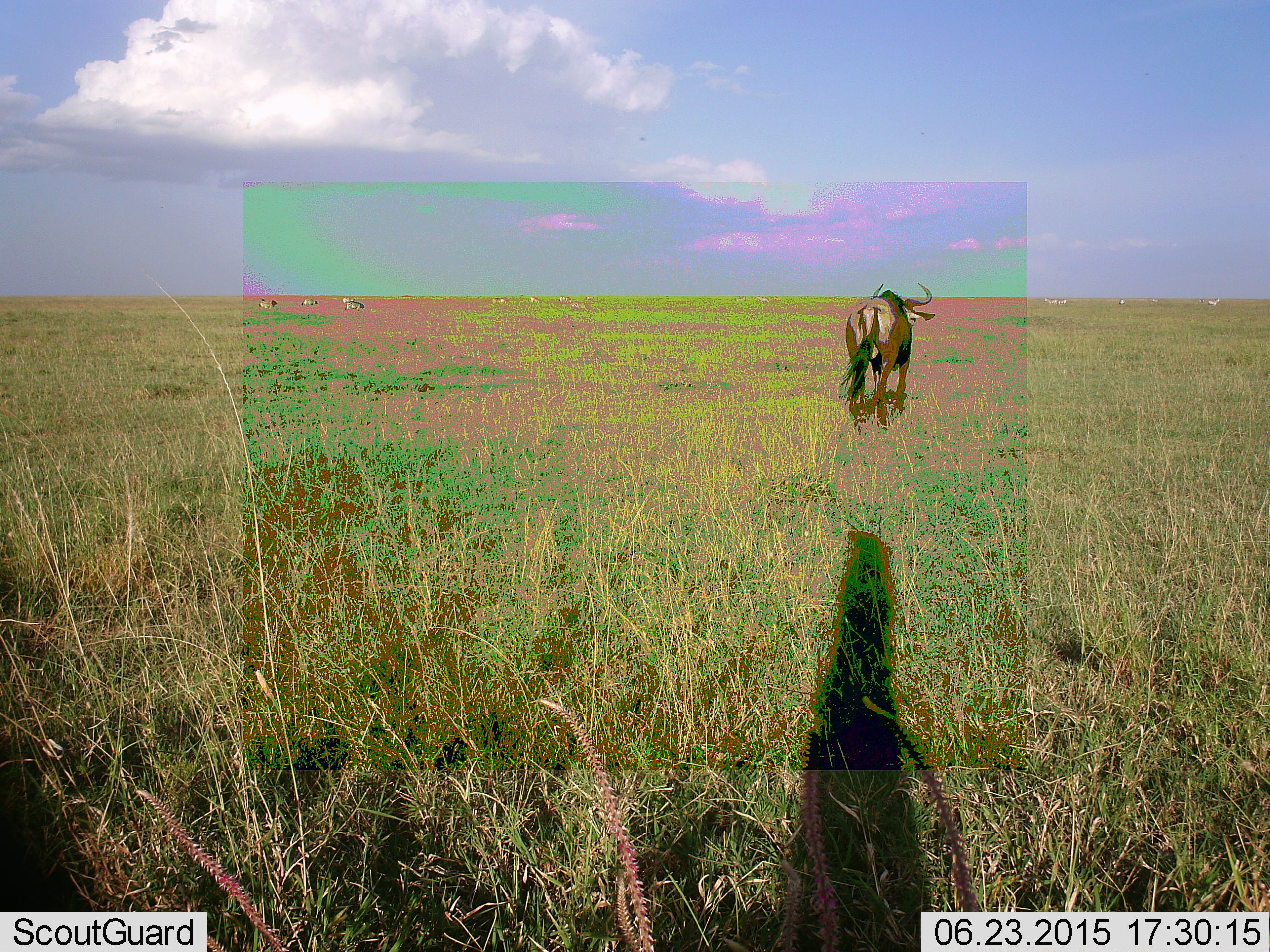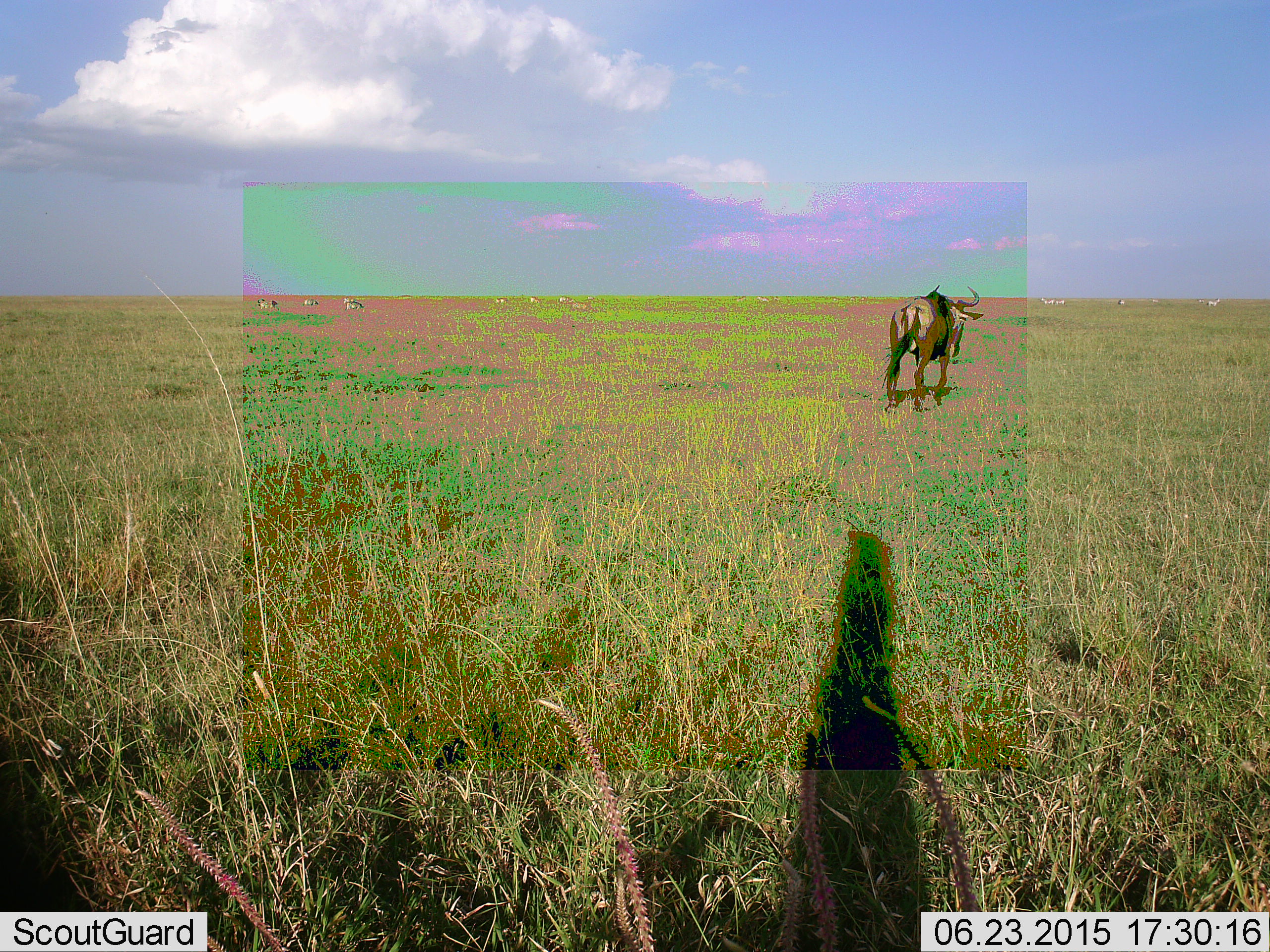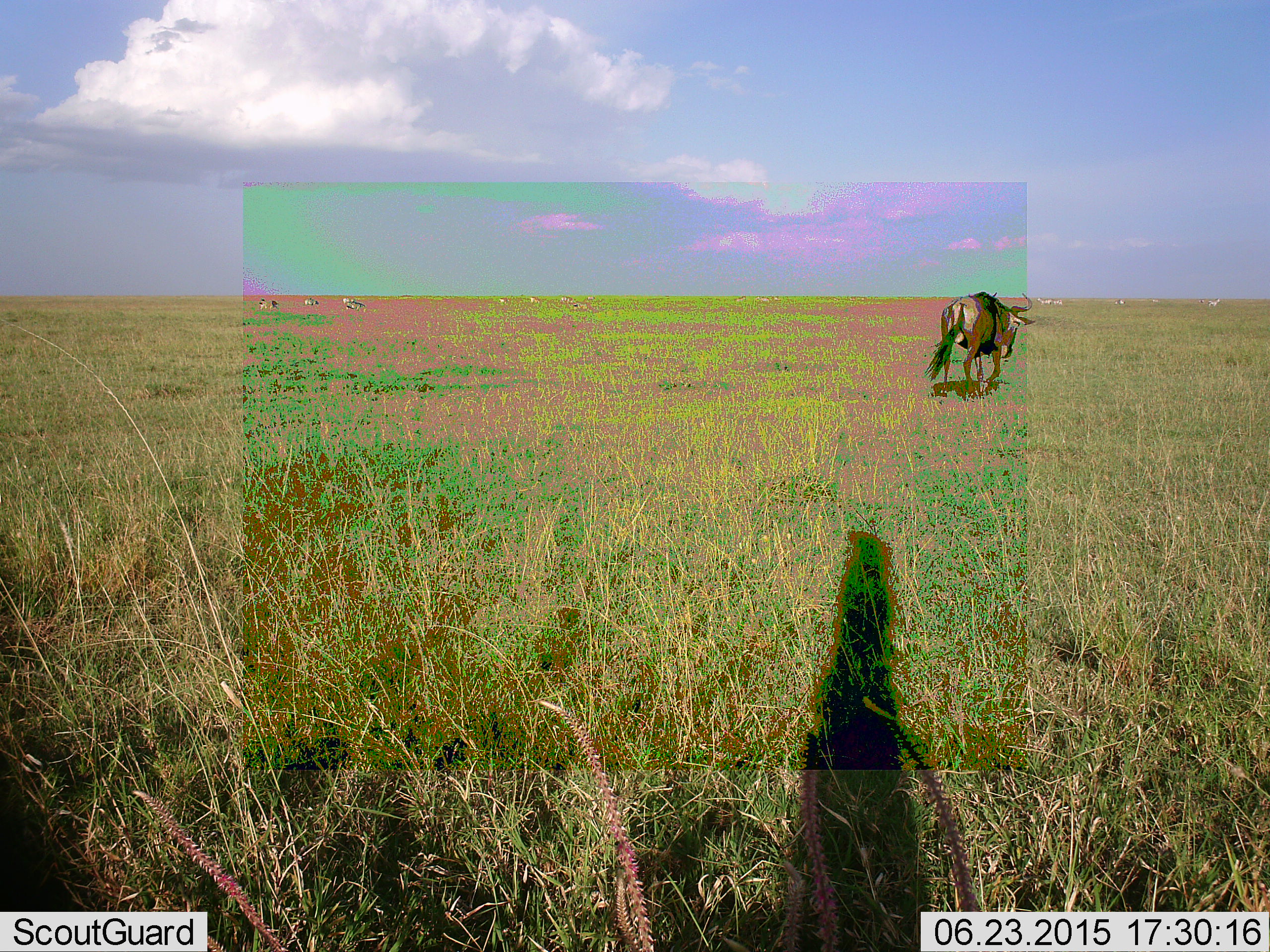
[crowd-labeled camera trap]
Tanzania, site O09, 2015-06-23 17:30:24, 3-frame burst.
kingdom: Animalia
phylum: Chordata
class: Mammalia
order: Artiodactyla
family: Bovidae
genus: Connochaetes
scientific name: Connochaetes taurinus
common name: blue wildebeest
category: wildebeest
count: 1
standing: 9%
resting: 0%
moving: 91%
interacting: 0%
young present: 0%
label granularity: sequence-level